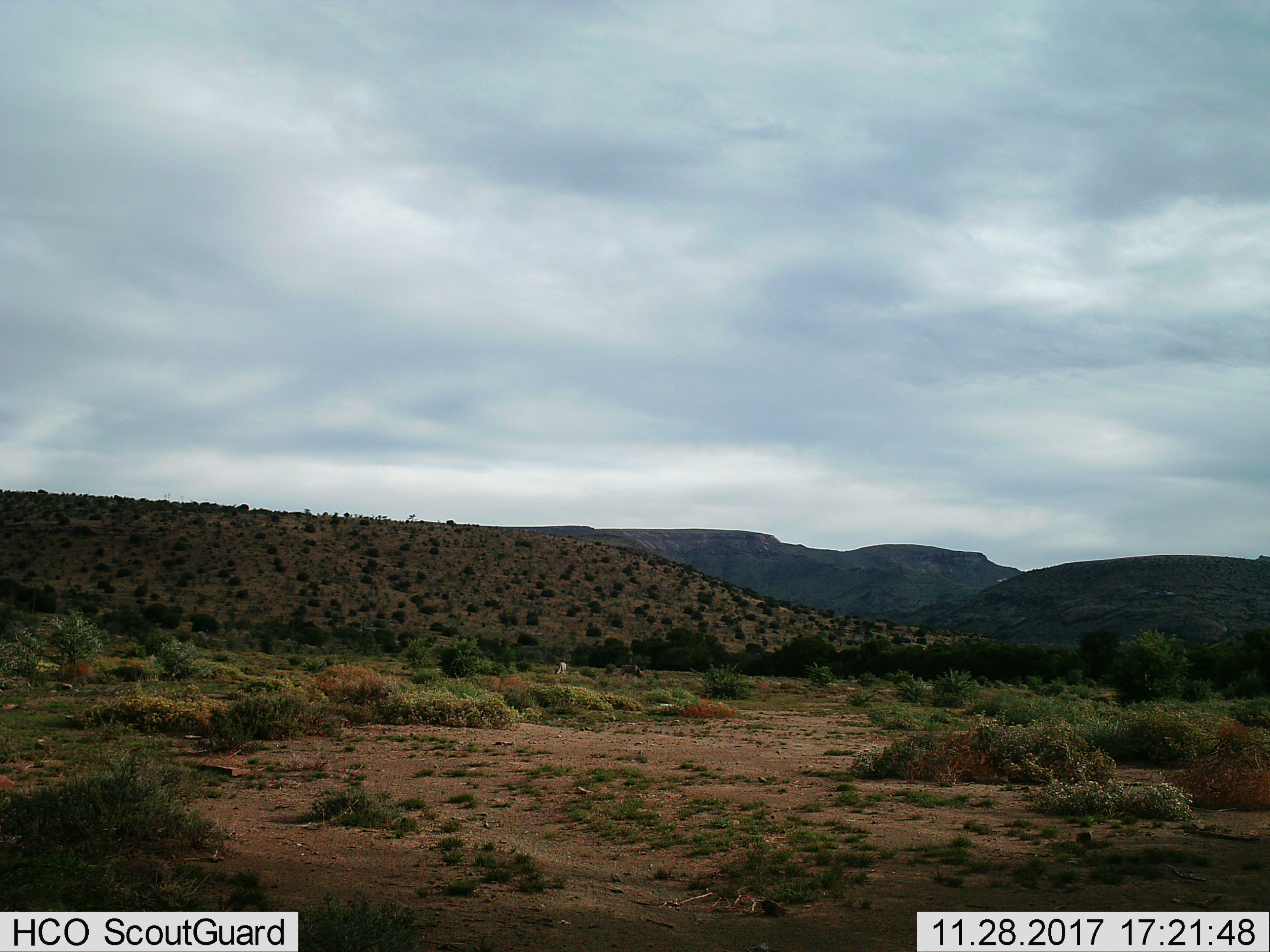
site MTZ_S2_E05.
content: unidentified animal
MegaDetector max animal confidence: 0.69